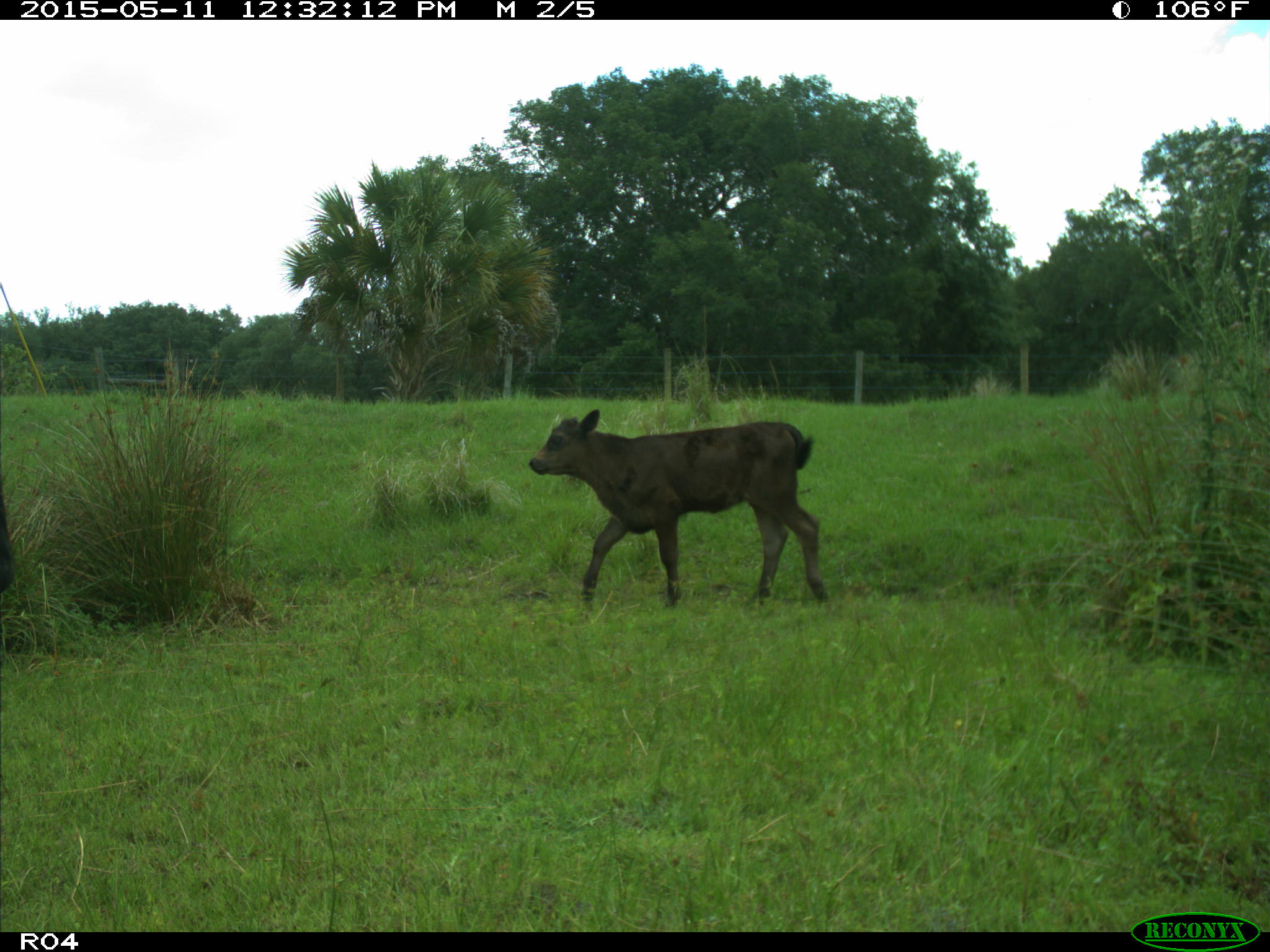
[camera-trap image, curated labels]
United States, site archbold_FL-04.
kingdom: Animalia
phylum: Chordata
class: Mammalia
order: Artiodactyla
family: Bovidae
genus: Bos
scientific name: Bos taurus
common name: domestic cow